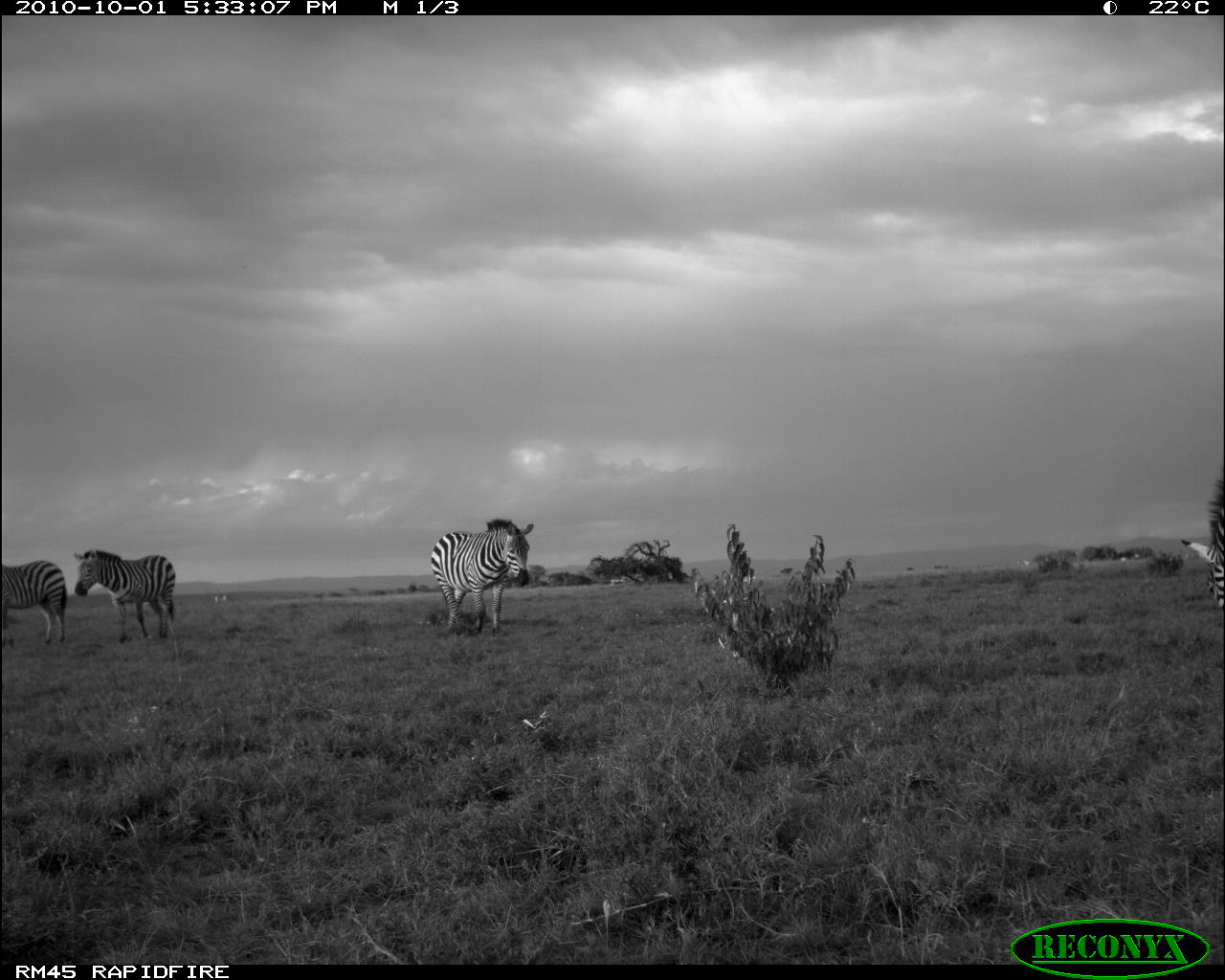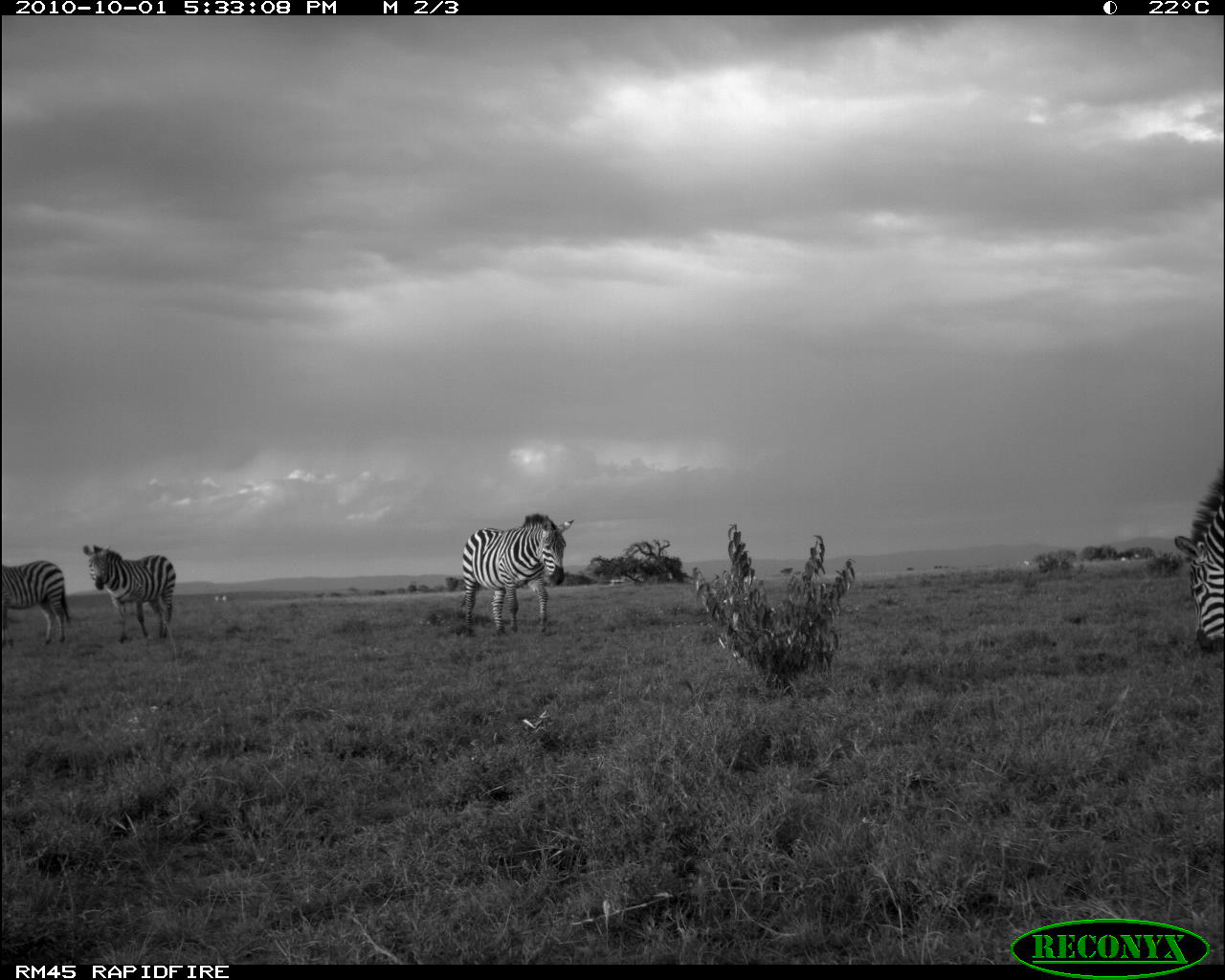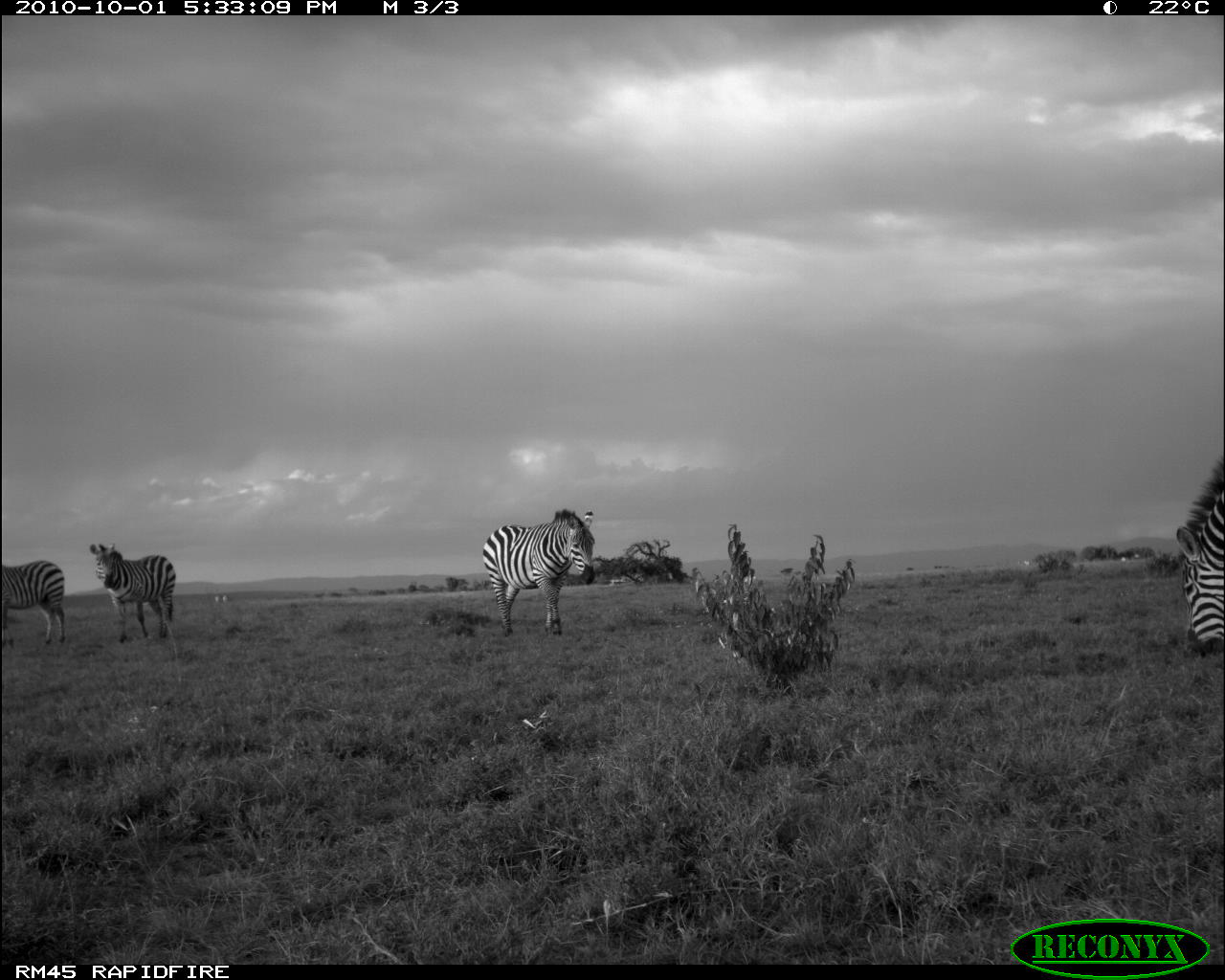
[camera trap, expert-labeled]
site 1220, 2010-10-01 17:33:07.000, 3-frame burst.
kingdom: Animalia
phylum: Chordata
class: Mammalia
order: Perissodactyla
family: Equidae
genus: Equus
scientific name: Equus quagga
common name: plains zebra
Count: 4.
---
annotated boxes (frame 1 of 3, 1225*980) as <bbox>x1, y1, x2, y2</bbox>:
equus quagga: <bbox>430, 519, 535, 637</bbox>; <bbox>73, 549, 176, 643</bbox>; <bbox>1180, 461, 1225, 608</bbox>; <bbox>1, 560, 68, 648</bbox>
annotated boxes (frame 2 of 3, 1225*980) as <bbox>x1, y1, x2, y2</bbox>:
equus quagga: <bbox>459, 513, 574, 635</bbox>; <bbox>1174, 466, 1224, 657</bbox>; <bbox>82, 543, 175, 642</bbox>; <bbox>2, 559, 69, 646</bbox>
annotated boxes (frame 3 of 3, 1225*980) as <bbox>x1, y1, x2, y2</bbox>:
equus quagga: <bbox>482, 508, 596, 636</bbox>; <bbox>1175, 447, 1225, 656</bbox>; <bbox>89, 543, 177, 644</bbox>; <bbox>2, 560, 65, 649</bbox>